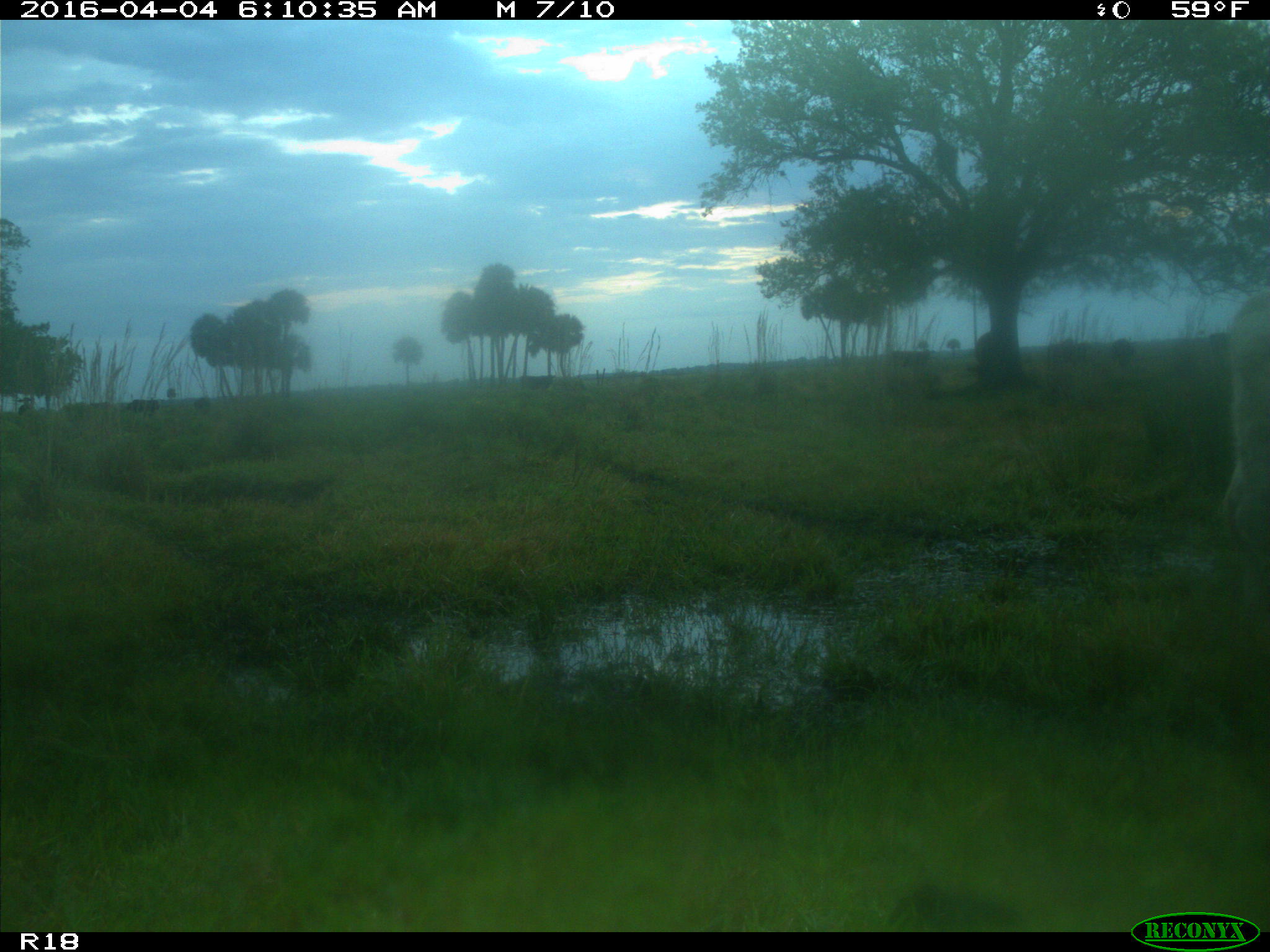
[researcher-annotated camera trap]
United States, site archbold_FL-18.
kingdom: Animalia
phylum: Chordata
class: Mammalia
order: Artiodactyla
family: Bovidae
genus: Bos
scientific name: Bos taurus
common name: domestic cow